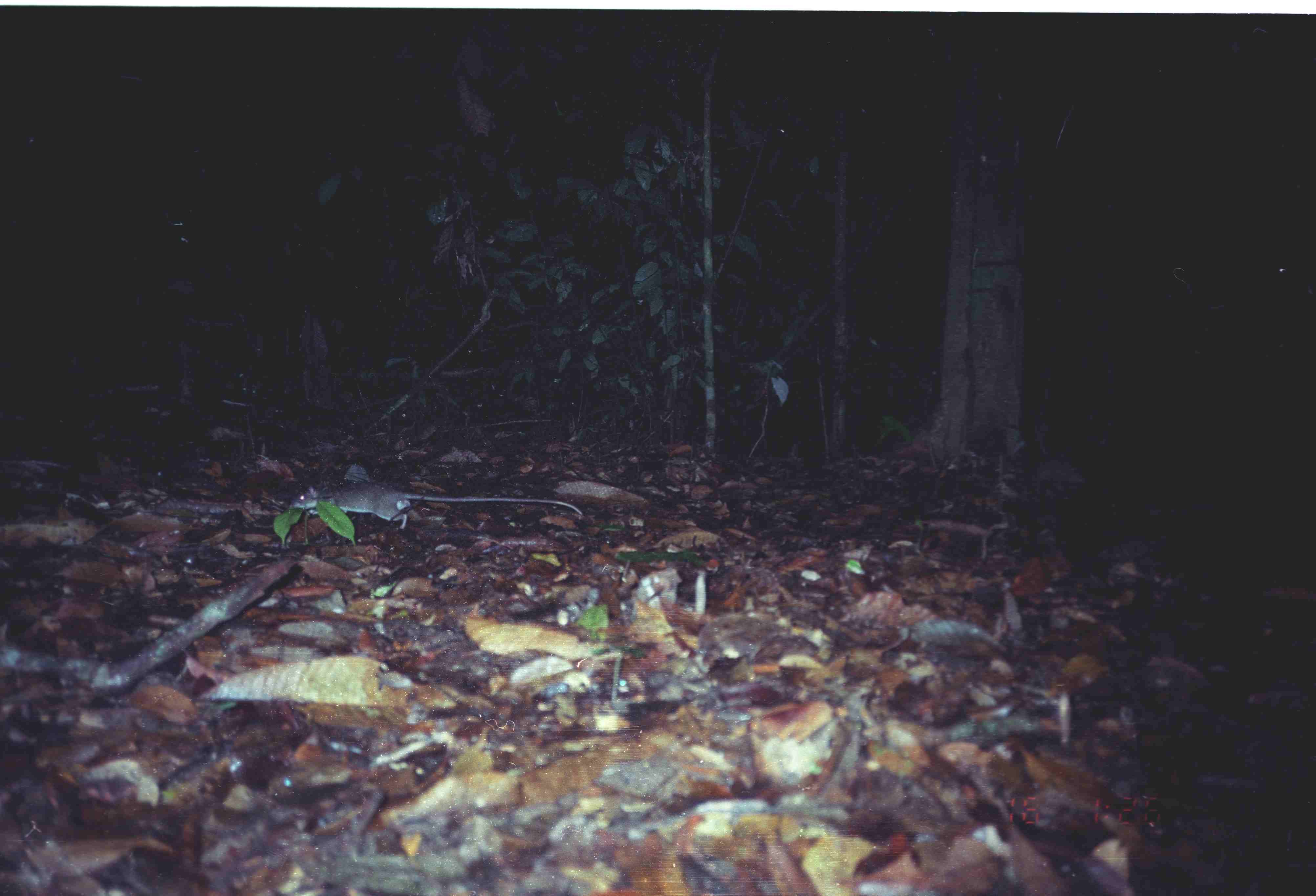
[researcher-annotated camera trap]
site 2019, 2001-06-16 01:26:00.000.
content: unidentified animal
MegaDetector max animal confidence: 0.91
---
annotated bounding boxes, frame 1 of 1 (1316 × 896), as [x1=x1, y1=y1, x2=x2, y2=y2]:
unknown: [x1=286, y1=480, x2=583, y2=531]